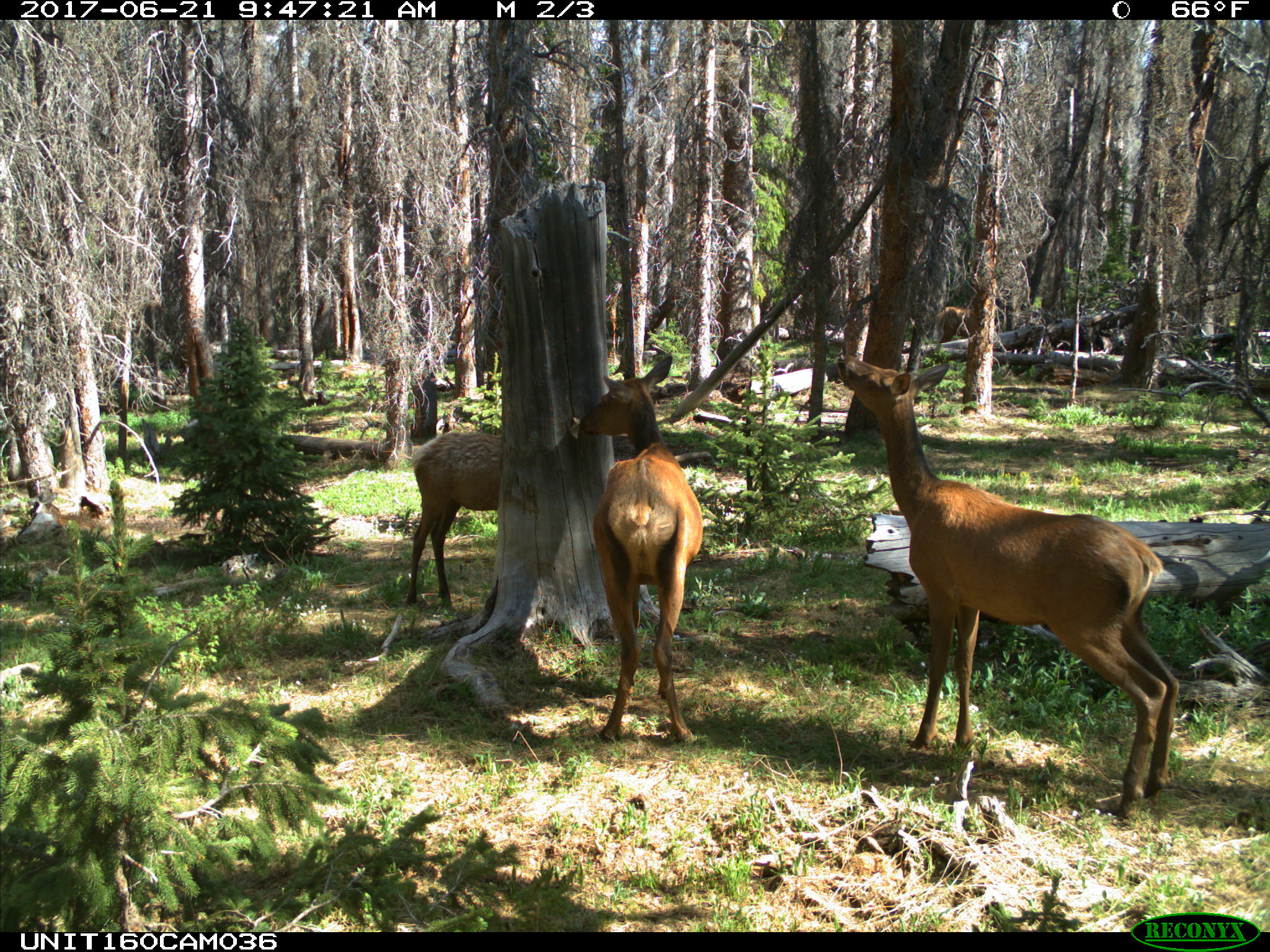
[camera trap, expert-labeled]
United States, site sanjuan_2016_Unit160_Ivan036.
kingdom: Animalia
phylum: Chordata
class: Mammalia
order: Artiodactyla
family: Cervidae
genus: Cervus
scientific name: Cervus elaphus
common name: red deer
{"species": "Cervus elaphus (red deer)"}